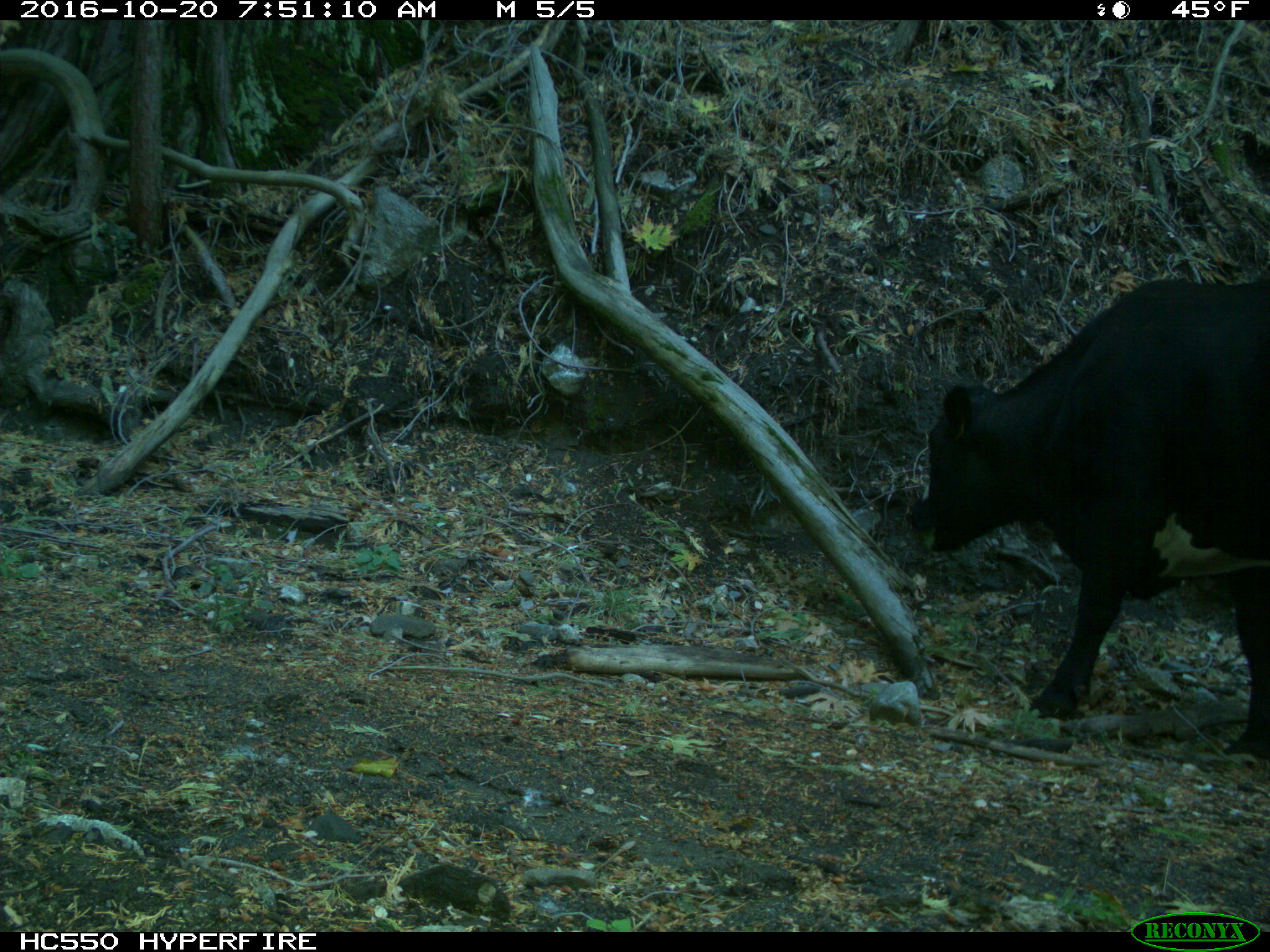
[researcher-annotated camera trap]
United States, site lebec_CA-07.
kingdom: Animalia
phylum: Chordata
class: Mammalia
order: Artiodactyla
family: Bovidae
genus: Bos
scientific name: Bos taurus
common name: domestic cow